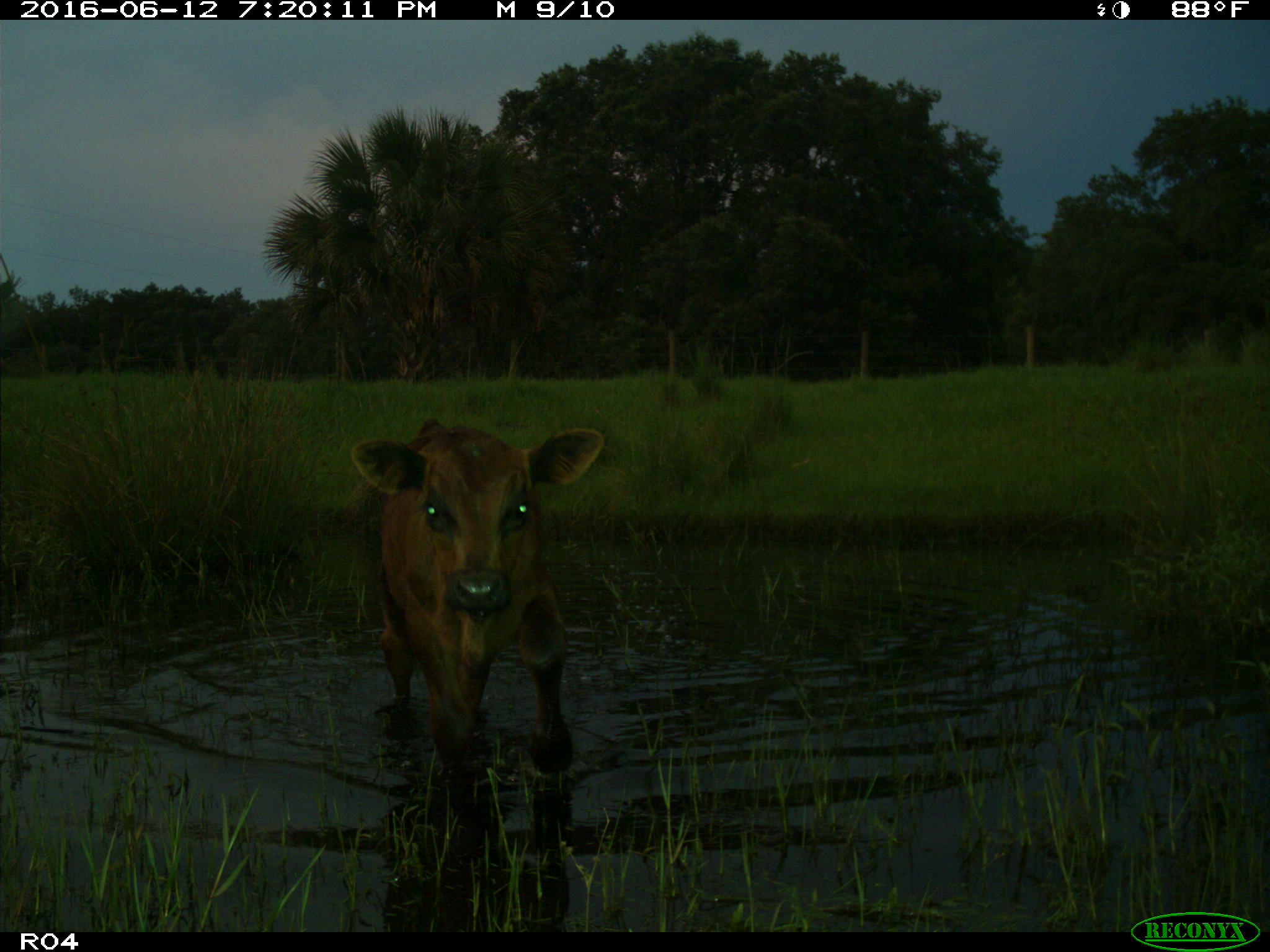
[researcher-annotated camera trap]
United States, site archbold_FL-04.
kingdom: Animalia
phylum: Chordata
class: Mammalia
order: Artiodactyla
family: Bovidae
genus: Bos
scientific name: Bos taurus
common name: domestic cow